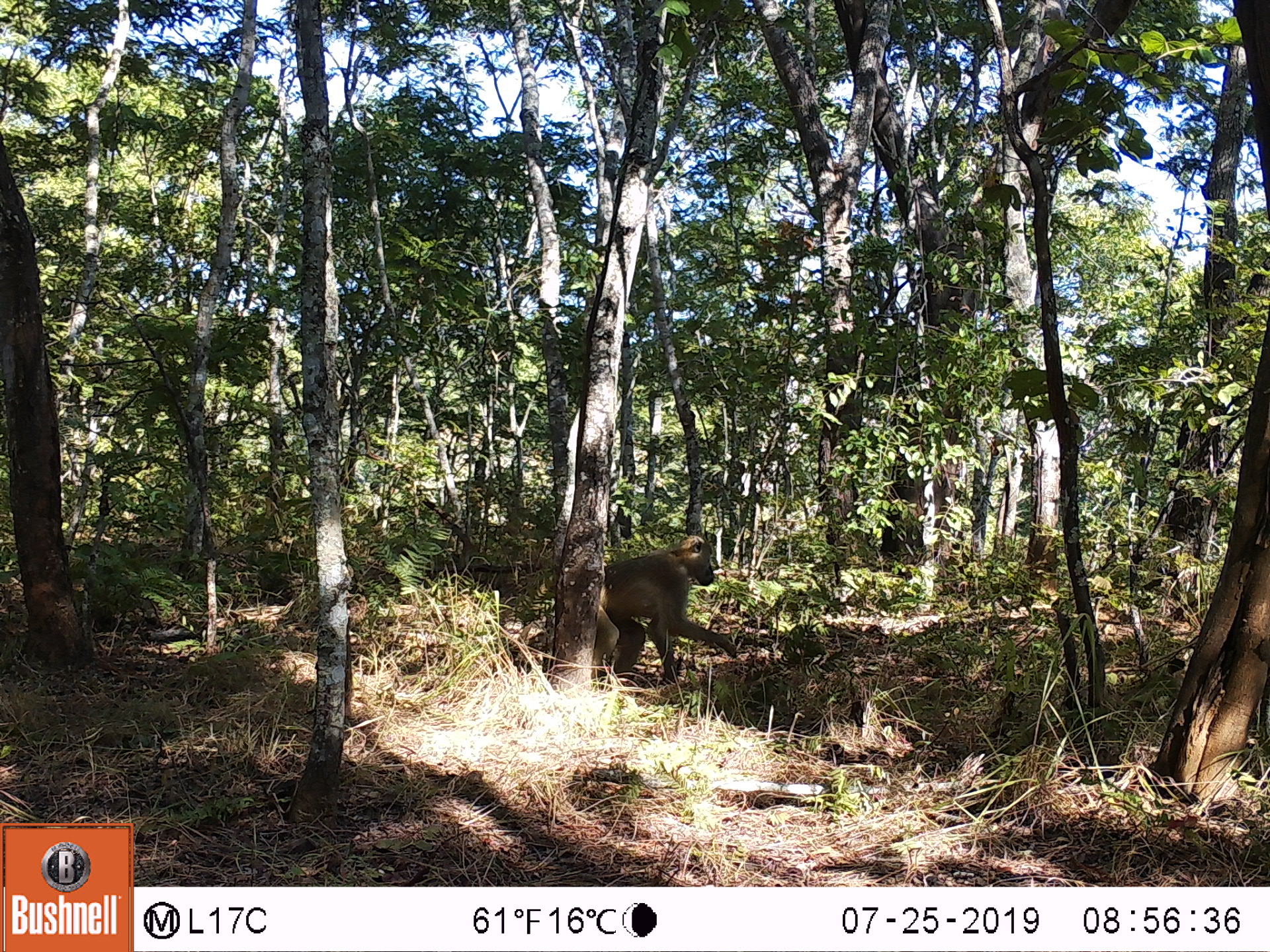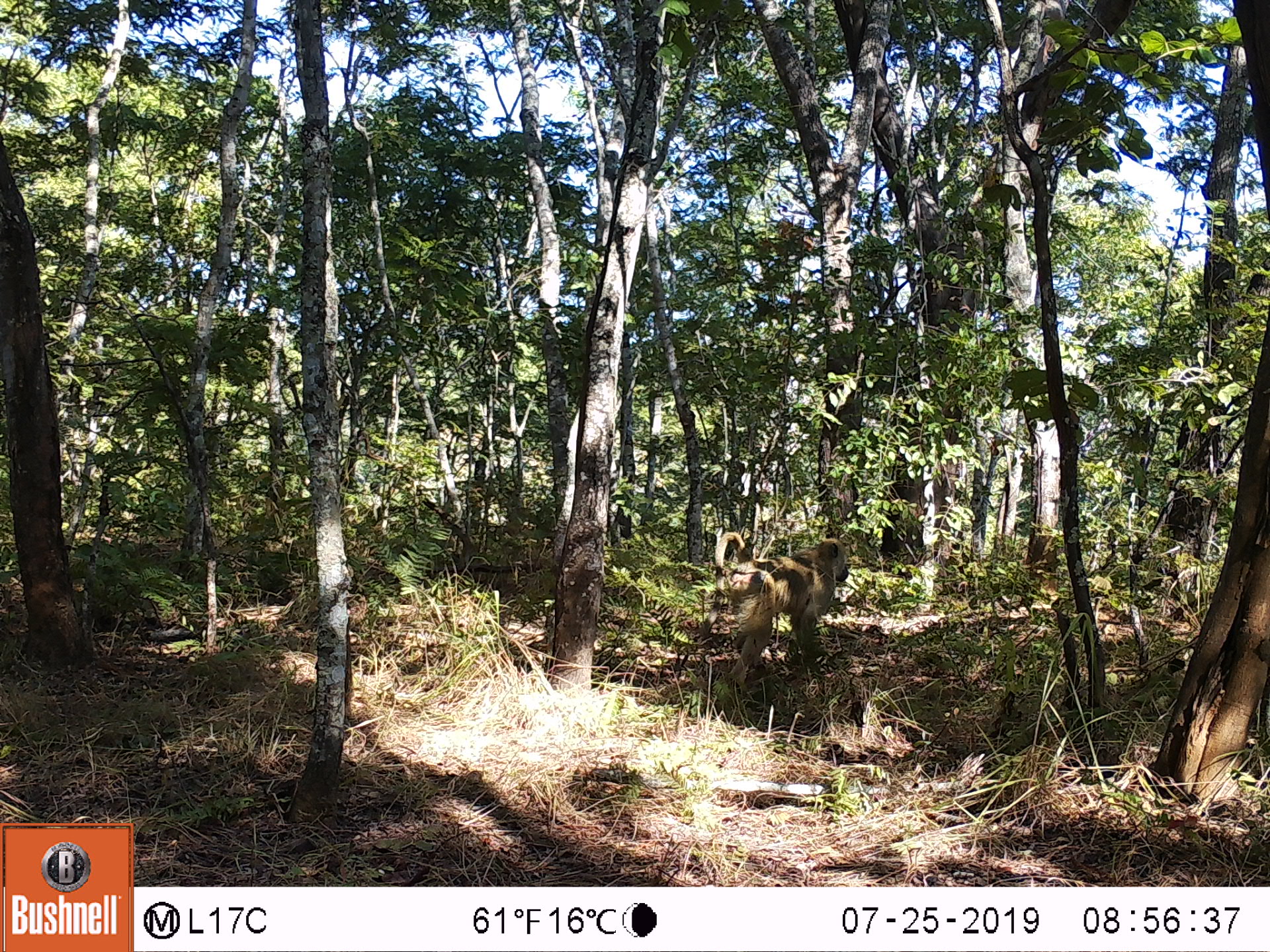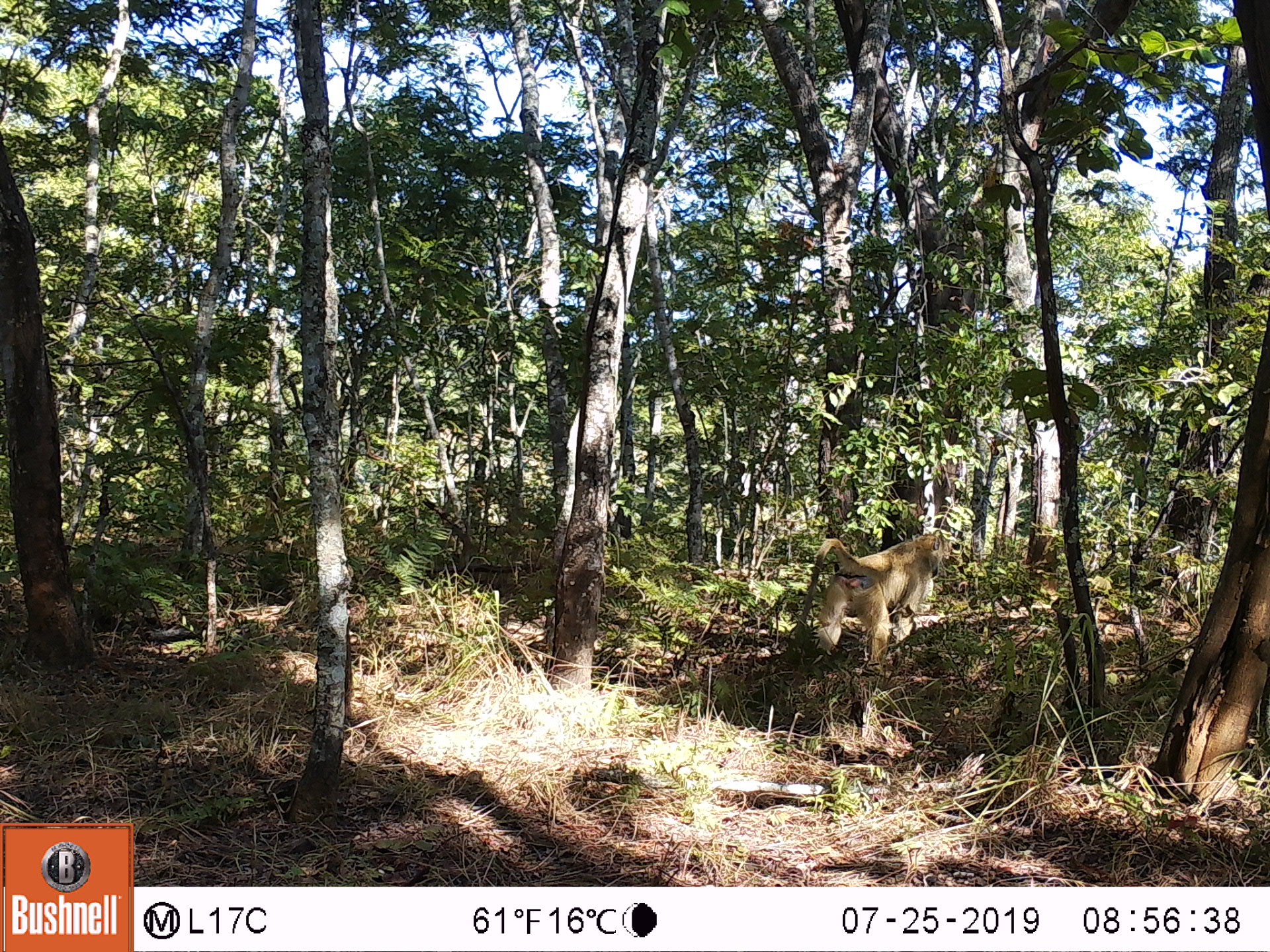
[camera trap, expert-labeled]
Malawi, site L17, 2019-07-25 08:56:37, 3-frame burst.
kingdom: Animalia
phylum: Chordata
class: Mammalia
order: Primates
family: Cercopithecidae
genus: Papio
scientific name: Papio cynocephalus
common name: yellow baboon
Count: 1.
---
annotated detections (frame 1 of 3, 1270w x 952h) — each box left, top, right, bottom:
yellow baboon: 534, 540, 749, 675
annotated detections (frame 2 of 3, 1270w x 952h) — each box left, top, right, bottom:
yellow baboon: 700, 523, 858, 680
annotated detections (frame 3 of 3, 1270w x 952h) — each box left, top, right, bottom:
yellow baboon: 787, 525, 951, 666